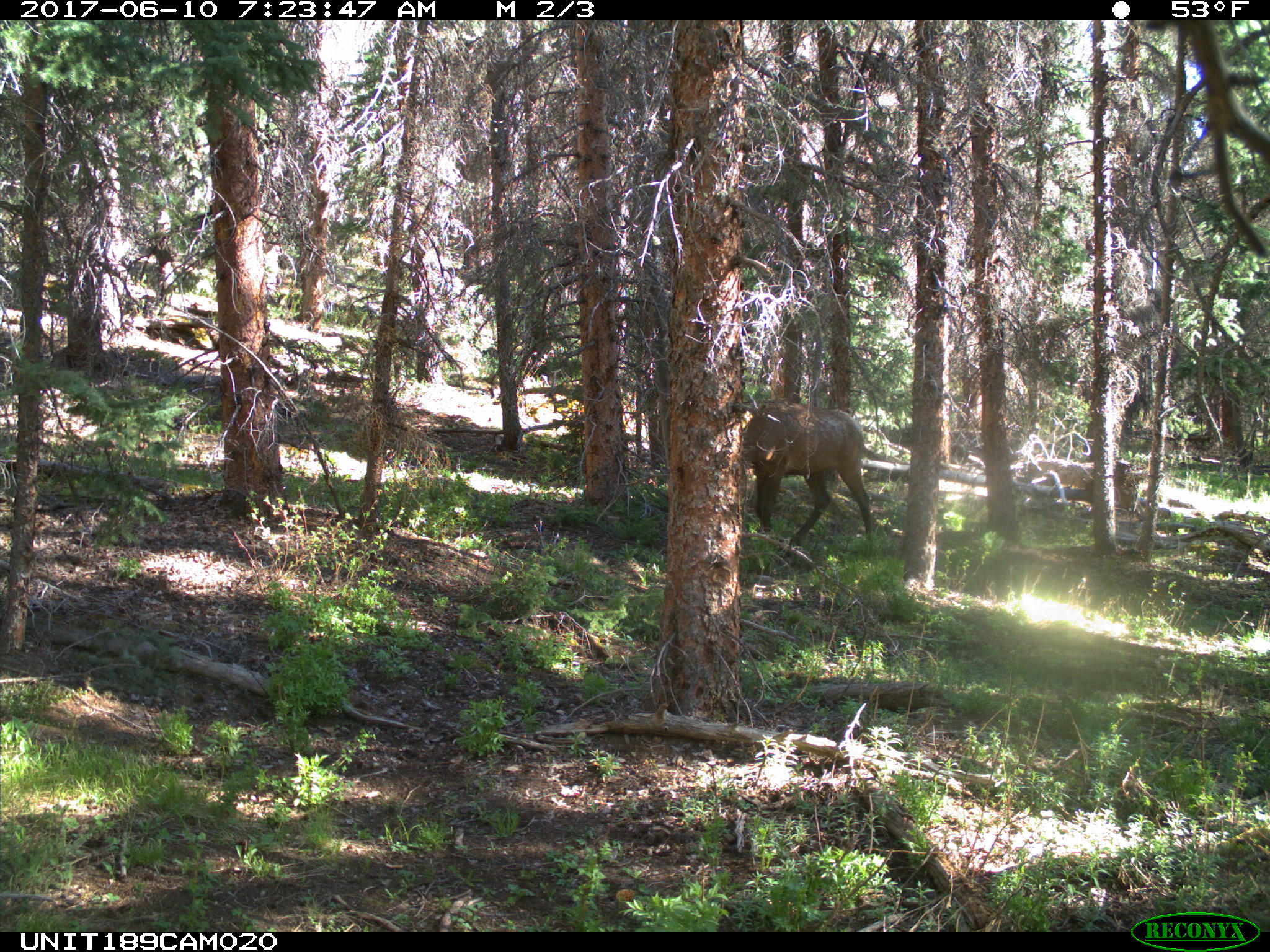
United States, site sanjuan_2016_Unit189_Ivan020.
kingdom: Animalia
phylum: Chordata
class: Mammalia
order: Artiodactyla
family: Cervidae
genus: Cervus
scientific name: Cervus elaphus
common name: red deer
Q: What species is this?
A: Cervus elaphus (red deer).